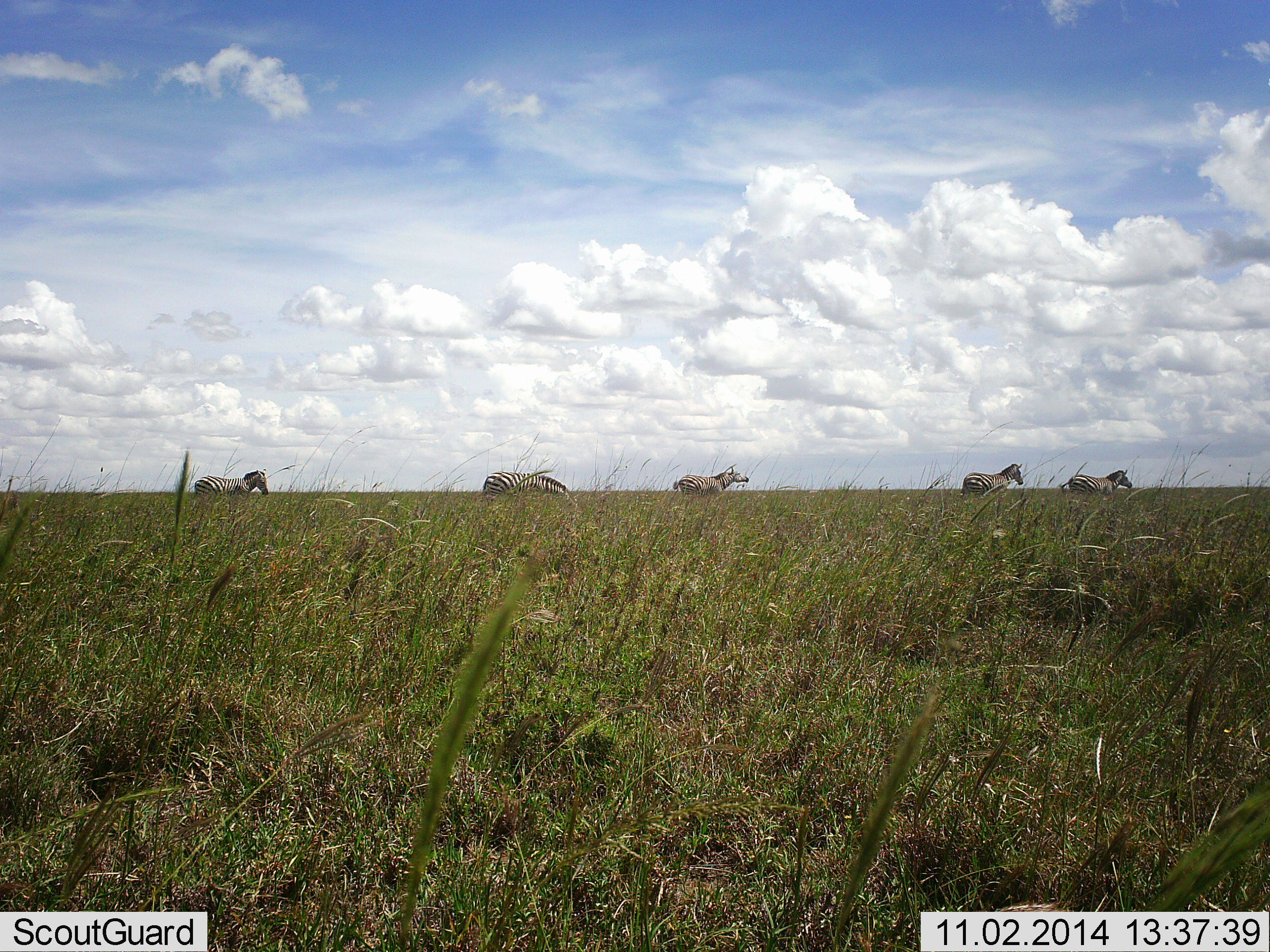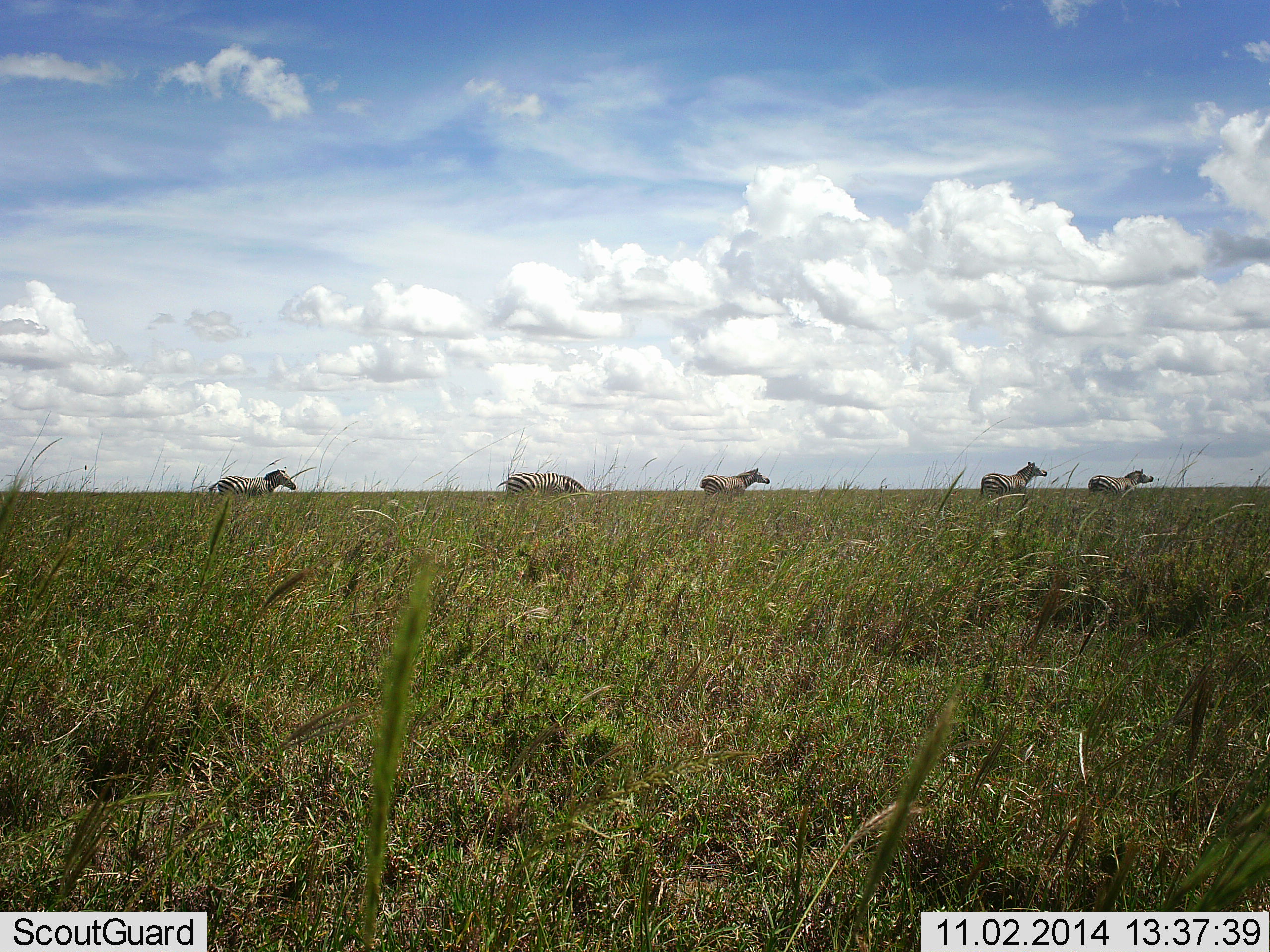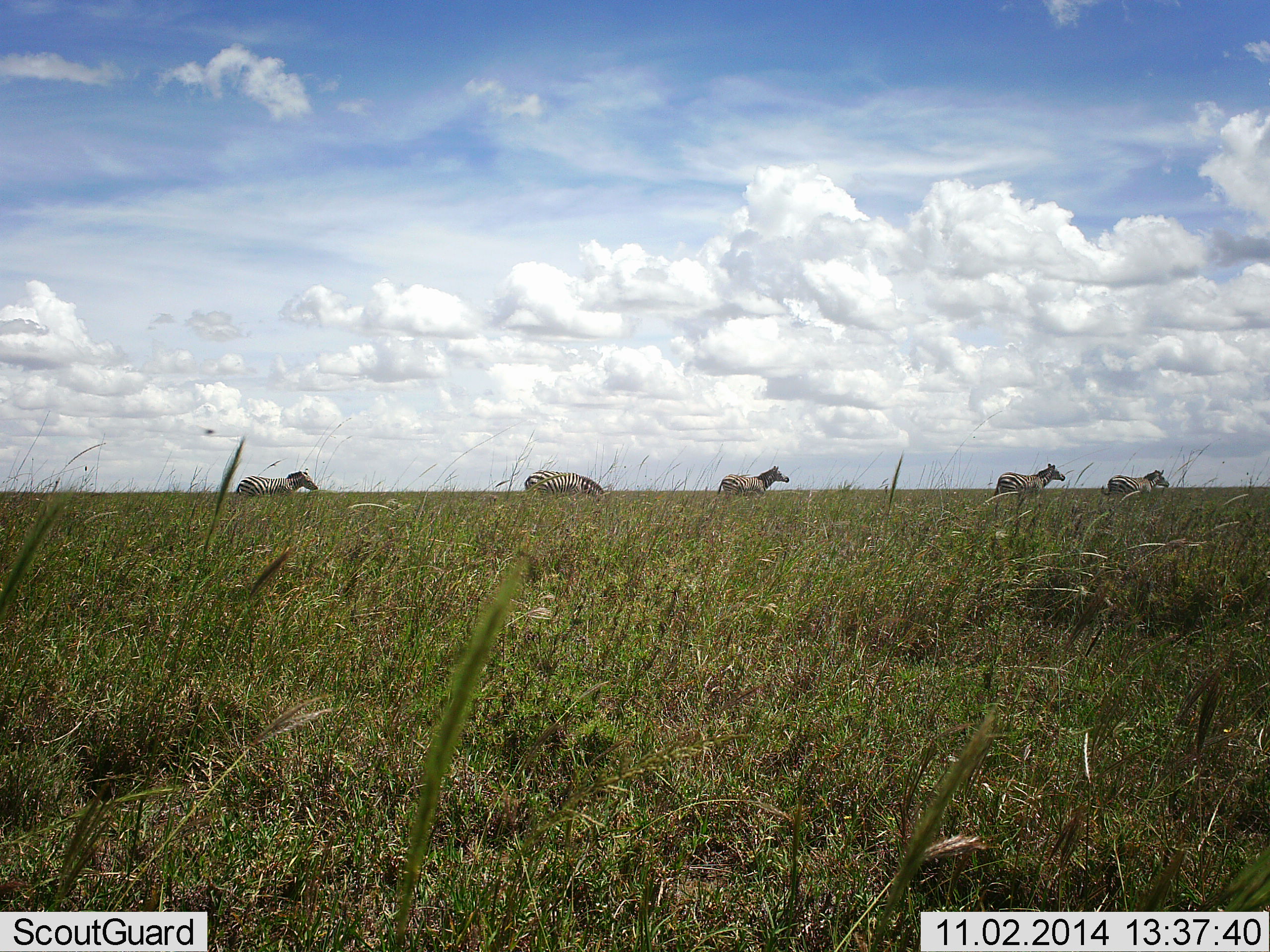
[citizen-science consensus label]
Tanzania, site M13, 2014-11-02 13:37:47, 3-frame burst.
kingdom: Animalia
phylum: Chordata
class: Mammalia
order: Perissodactyla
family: Equidae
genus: Equus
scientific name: Equus quagga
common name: plains zebra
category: zebra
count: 5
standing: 0%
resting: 0%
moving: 91%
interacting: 0%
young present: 0%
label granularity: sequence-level